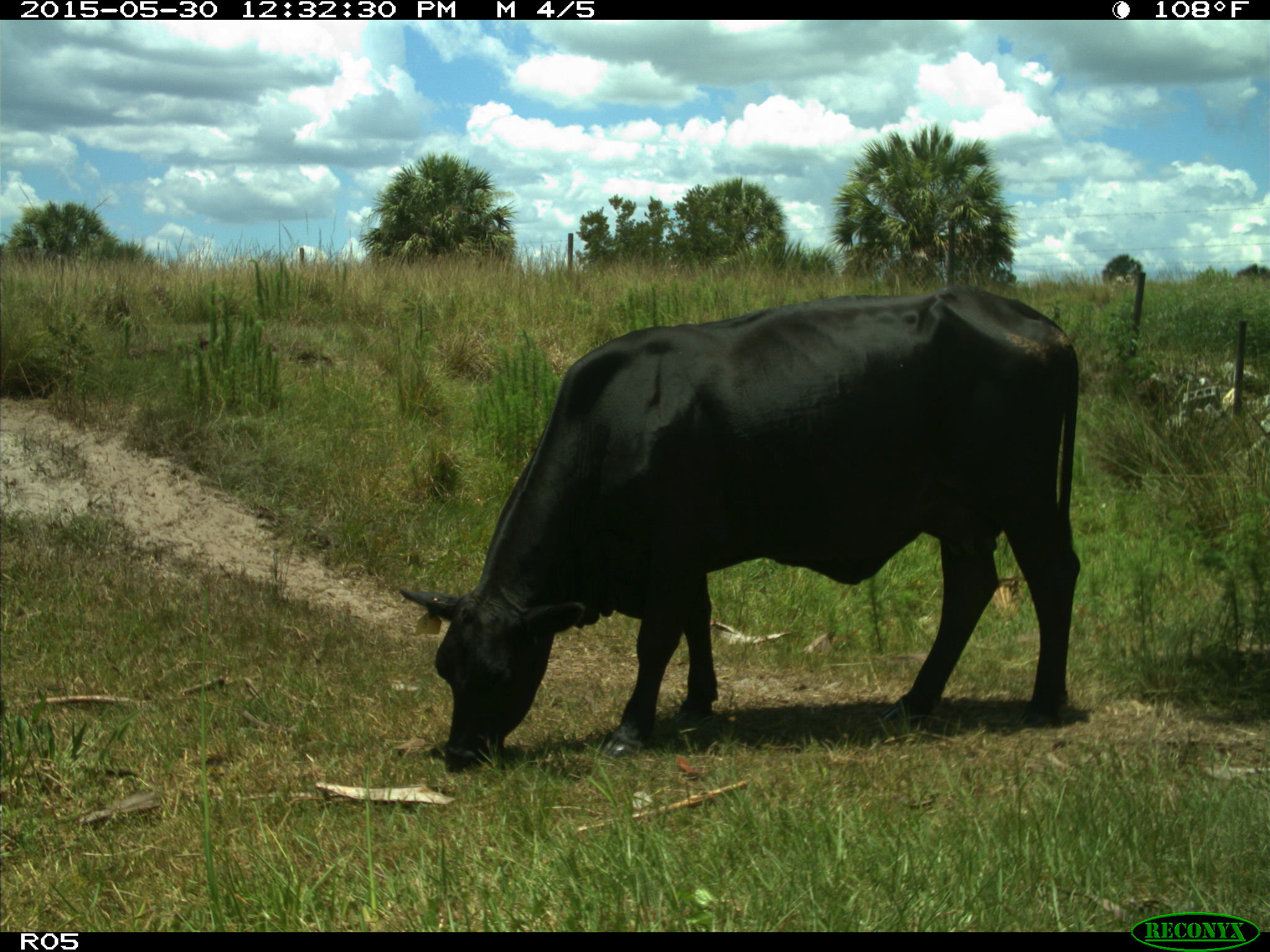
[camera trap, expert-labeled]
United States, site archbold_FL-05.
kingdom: Animalia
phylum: Chordata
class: Mammalia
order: Artiodactyla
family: Bovidae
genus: Bos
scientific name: Bos taurus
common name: domestic cow